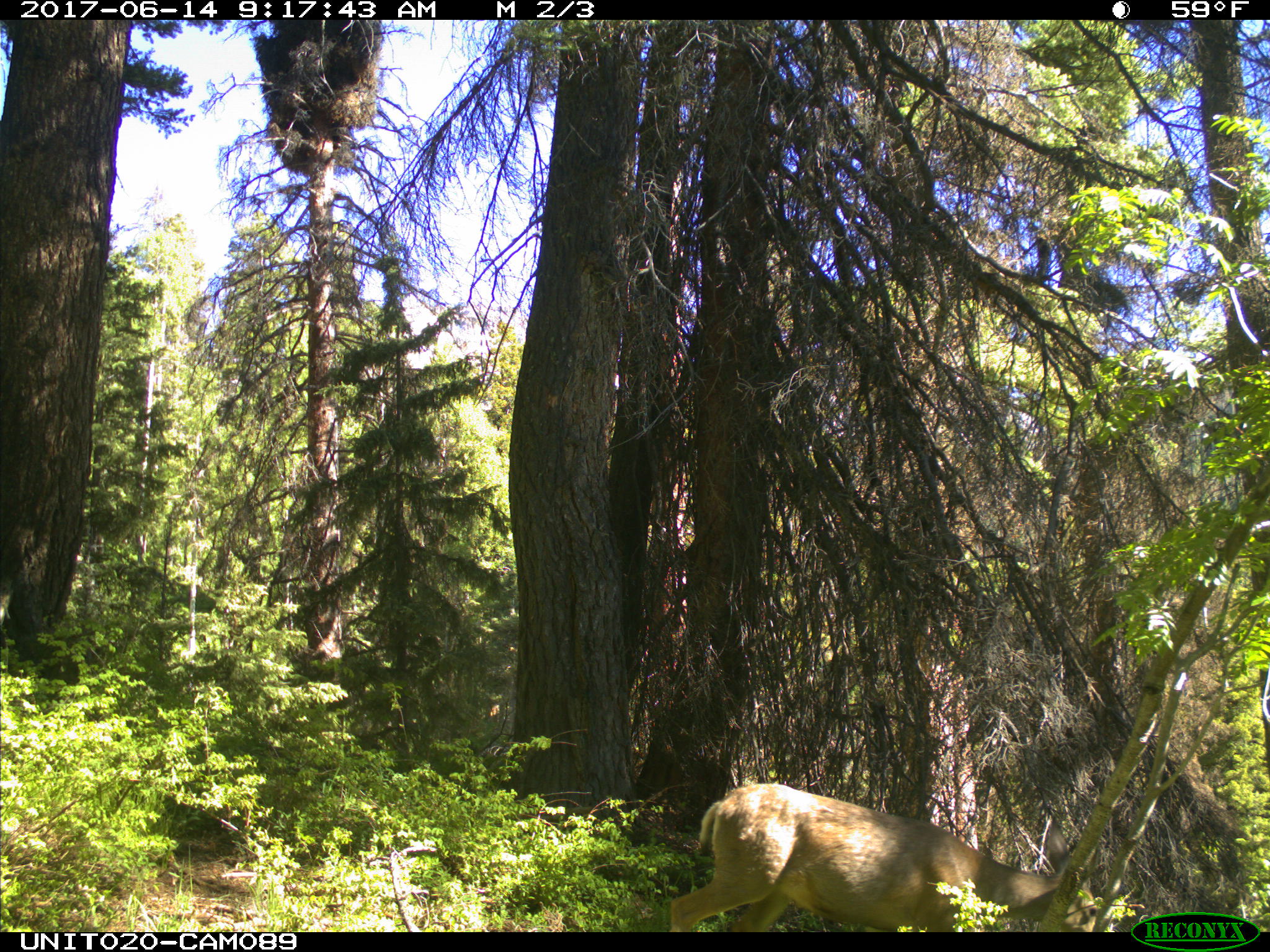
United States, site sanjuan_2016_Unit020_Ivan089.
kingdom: Animalia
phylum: Chordata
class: Mammalia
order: Artiodactyla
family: Cervidae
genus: Odocoileus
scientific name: Odocoileus hemionus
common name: mule deer